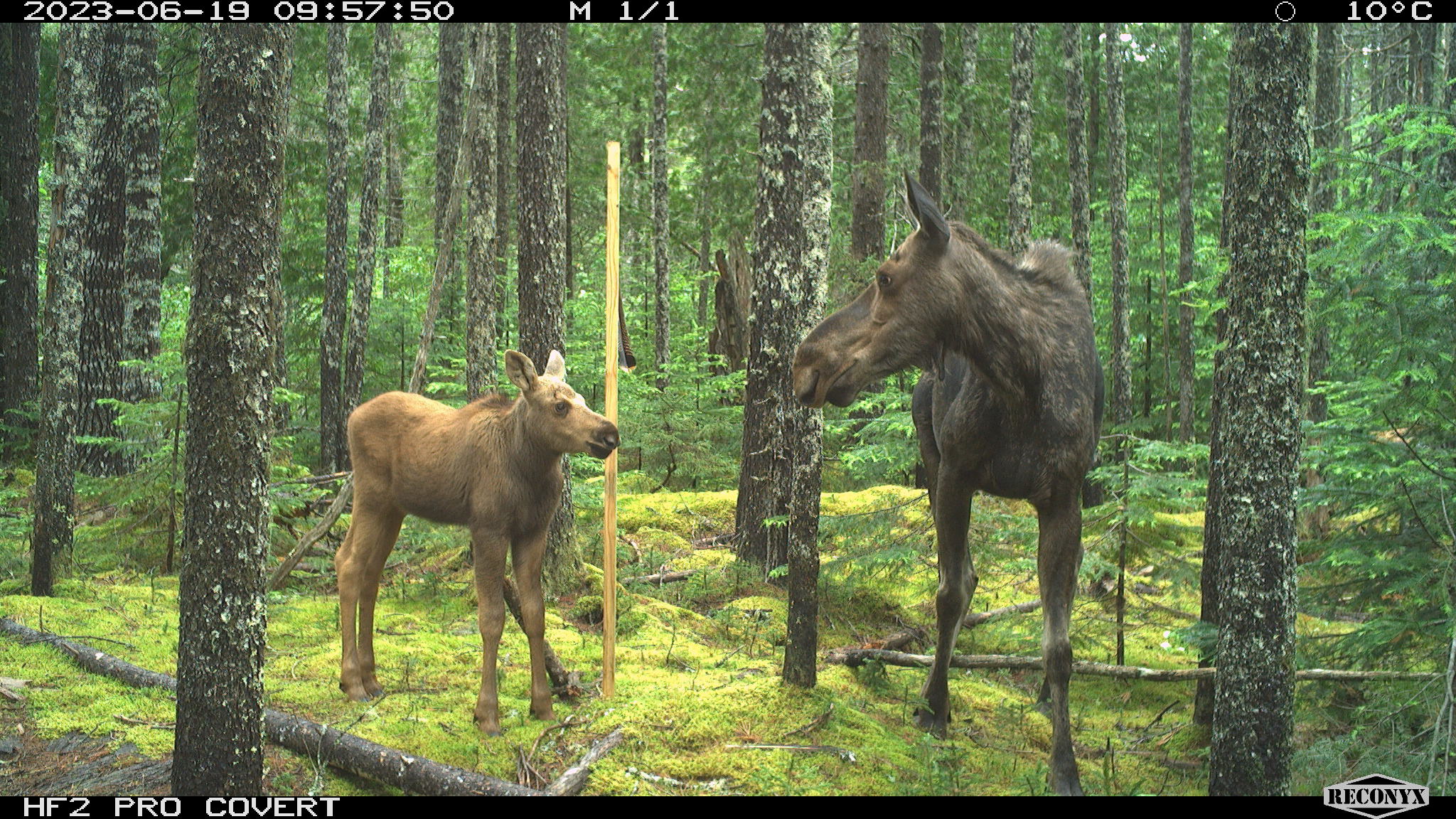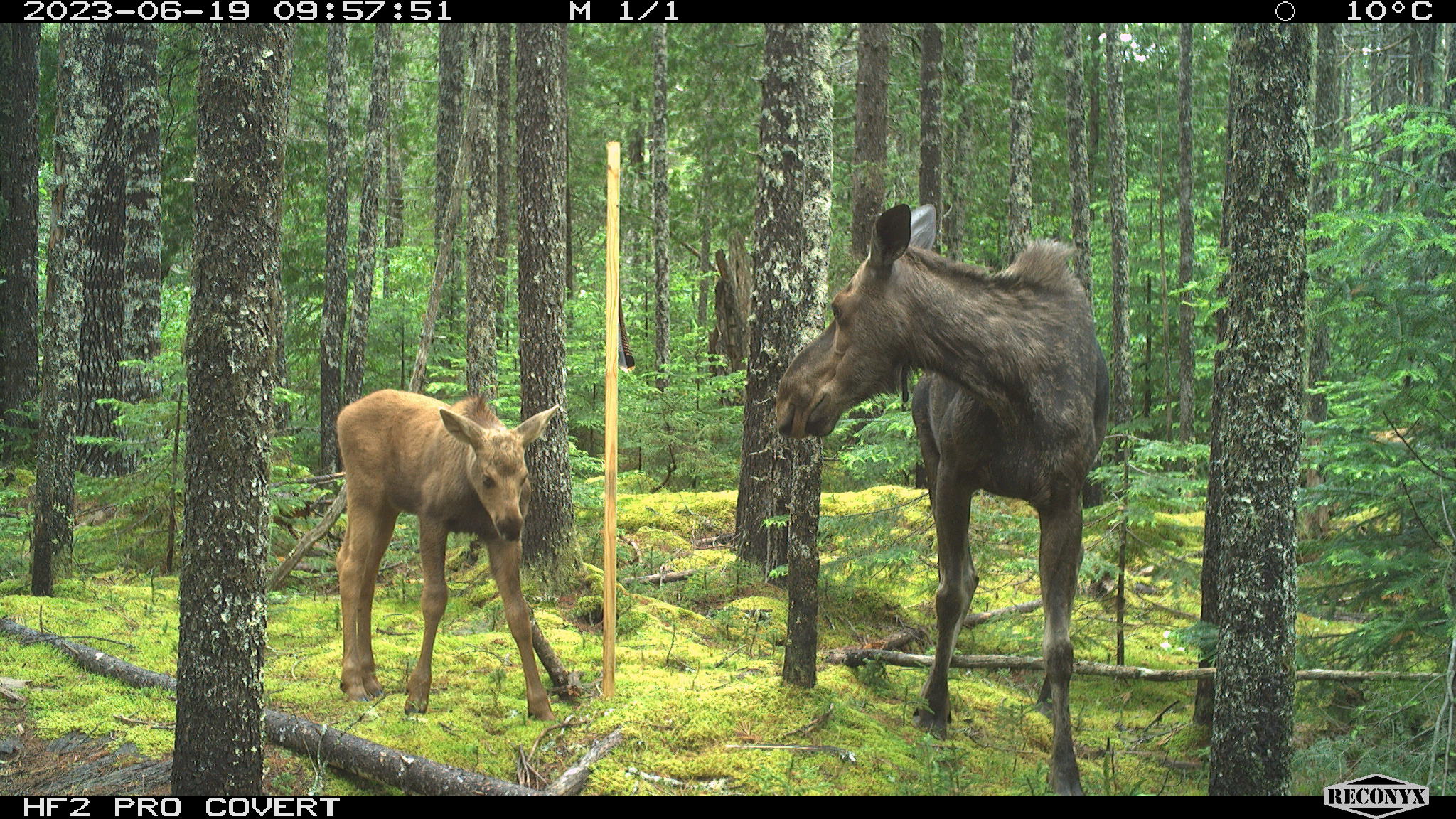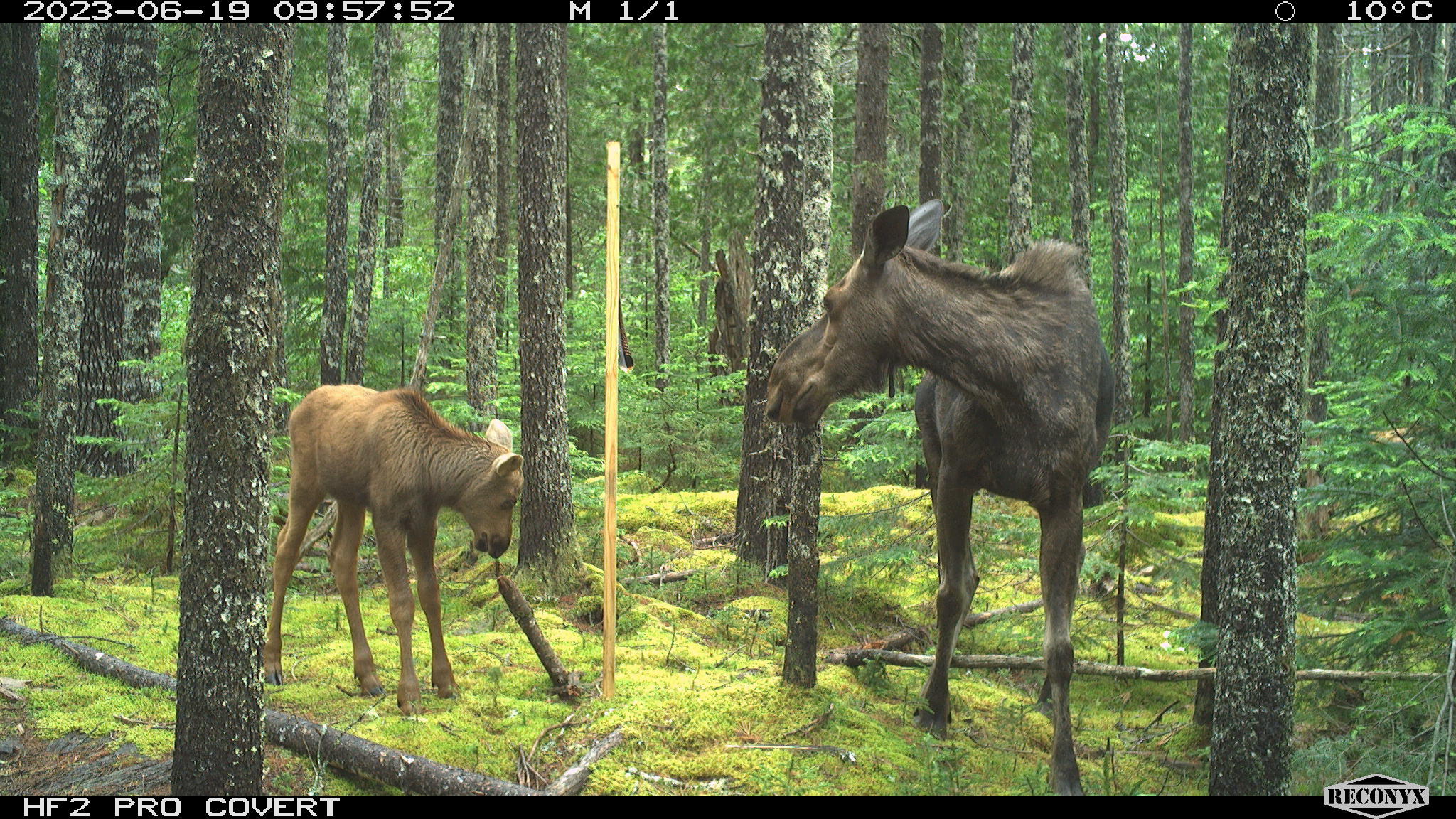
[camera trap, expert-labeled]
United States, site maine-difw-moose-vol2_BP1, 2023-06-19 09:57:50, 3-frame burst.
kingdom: Animalia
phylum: Chordata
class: Mammalia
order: Artiodactyla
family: Cervidae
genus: Alces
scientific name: Alces alces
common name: moose